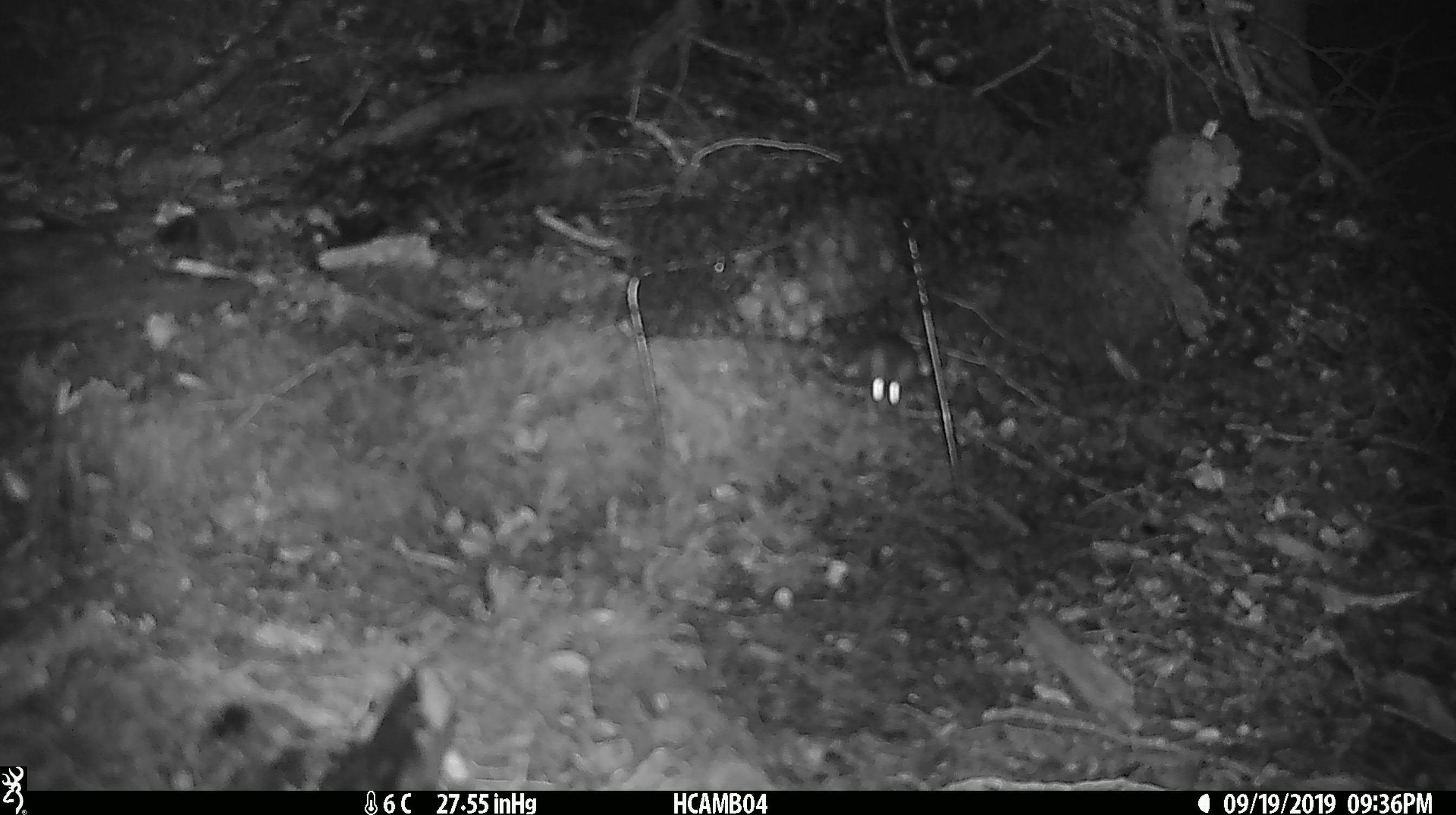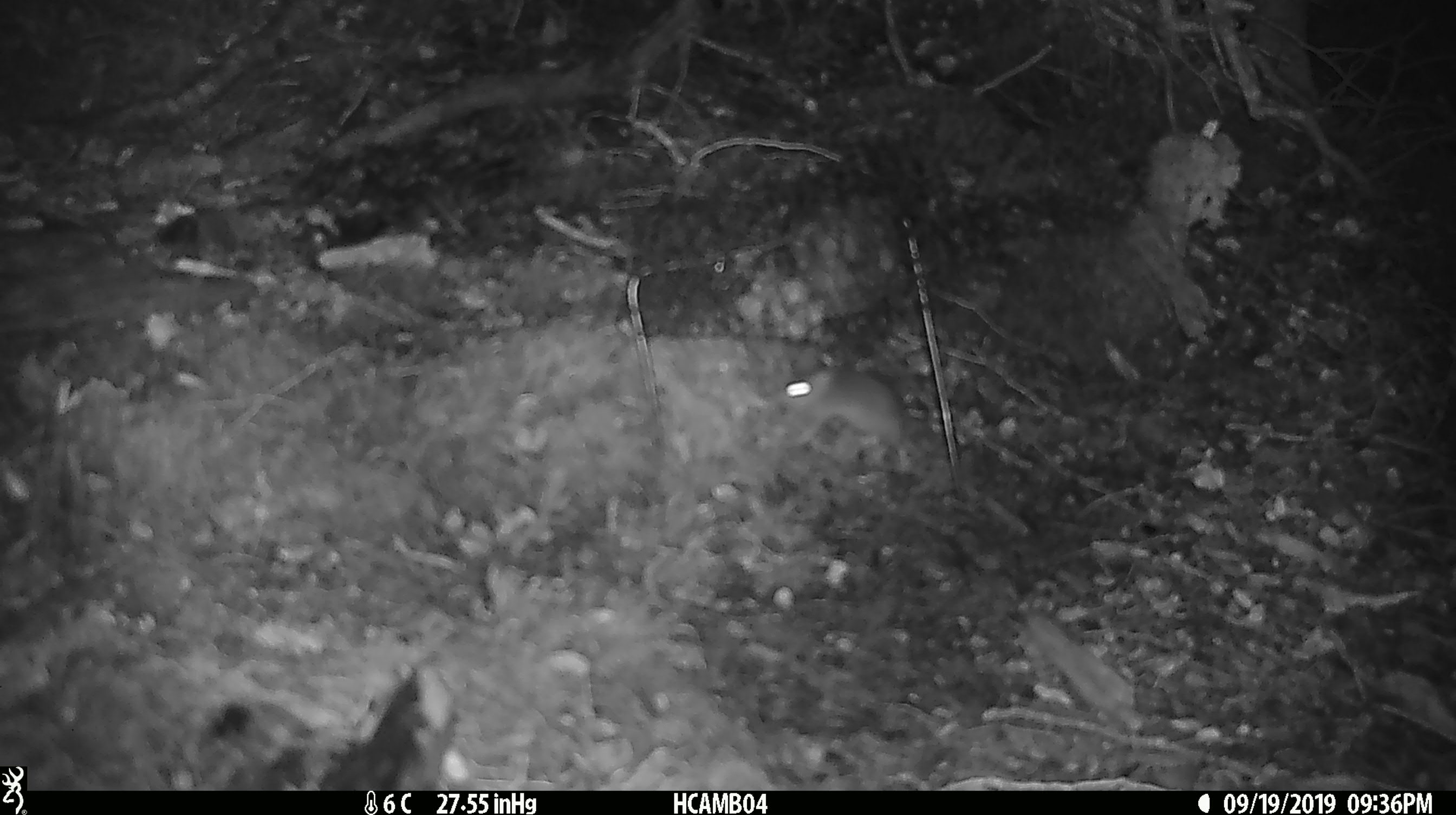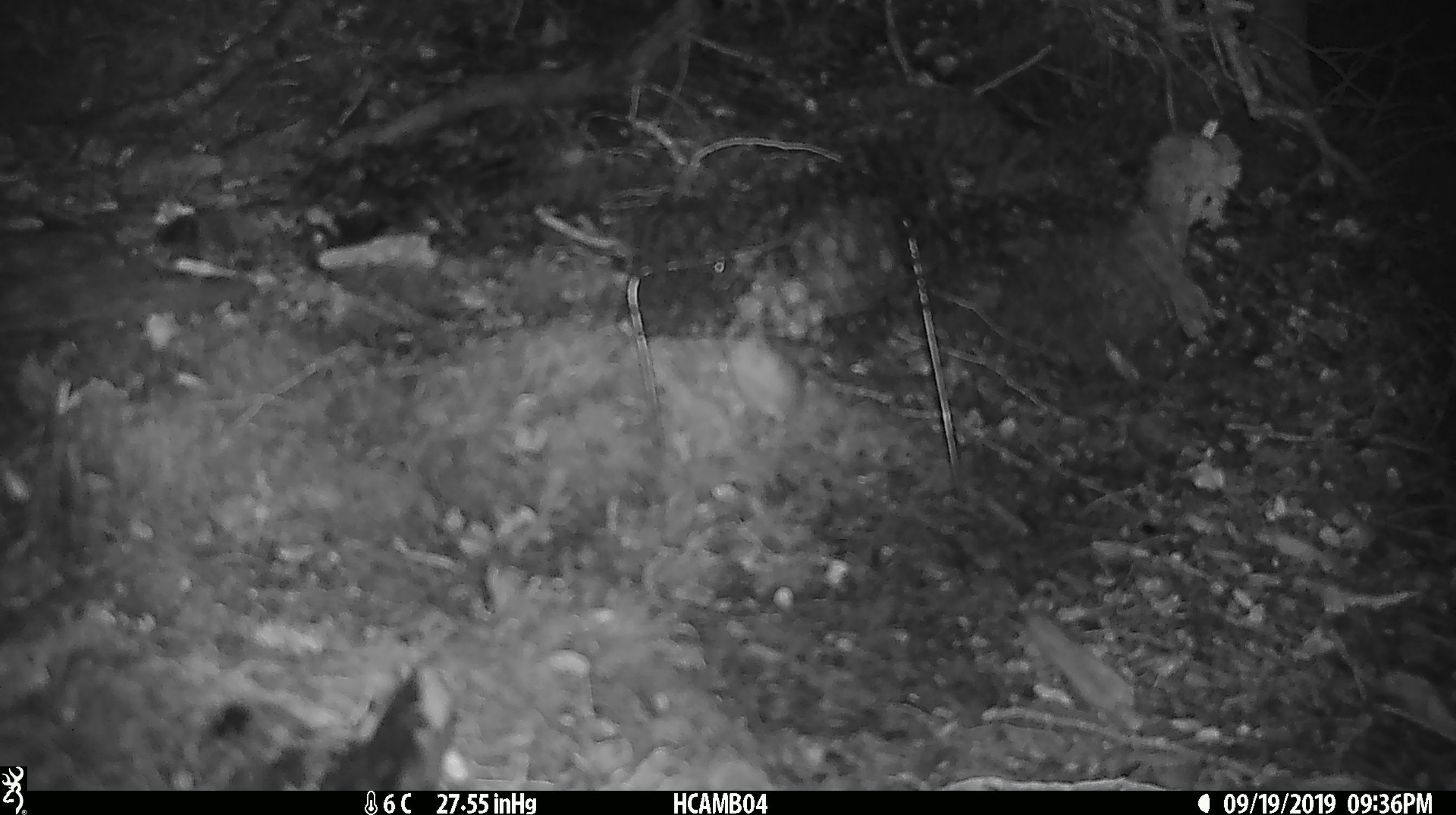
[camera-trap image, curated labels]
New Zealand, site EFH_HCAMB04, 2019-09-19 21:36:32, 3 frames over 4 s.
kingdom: Animalia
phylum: Chordata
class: Mammalia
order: Rodentia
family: Muridae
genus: Mus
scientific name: Mus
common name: mouse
Mouse (Mus).